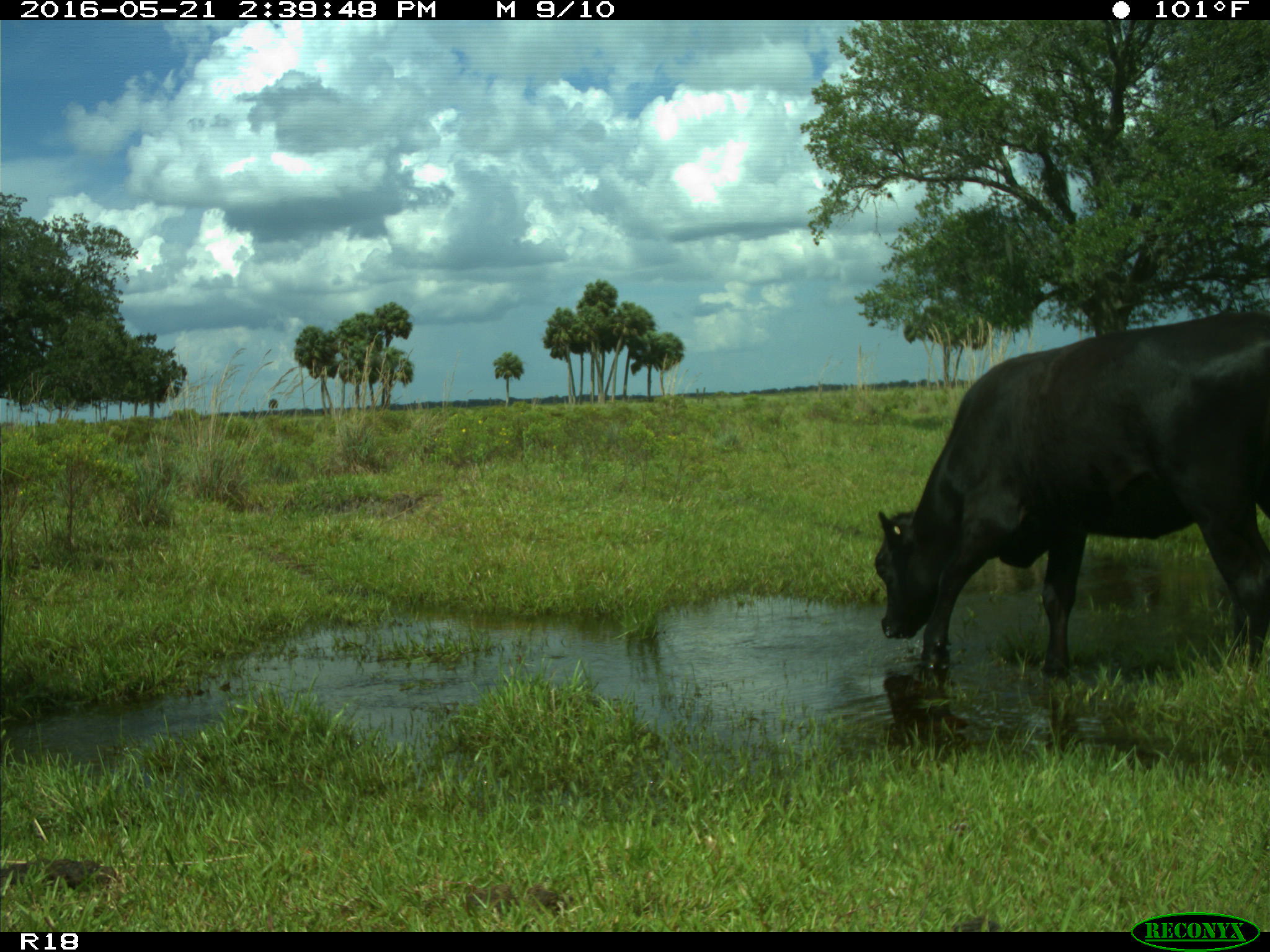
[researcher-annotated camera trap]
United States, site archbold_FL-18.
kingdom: Animalia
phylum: Chordata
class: Mammalia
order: Artiodactyla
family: Bovidae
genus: Bos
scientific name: Bos taurus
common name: domestic cow